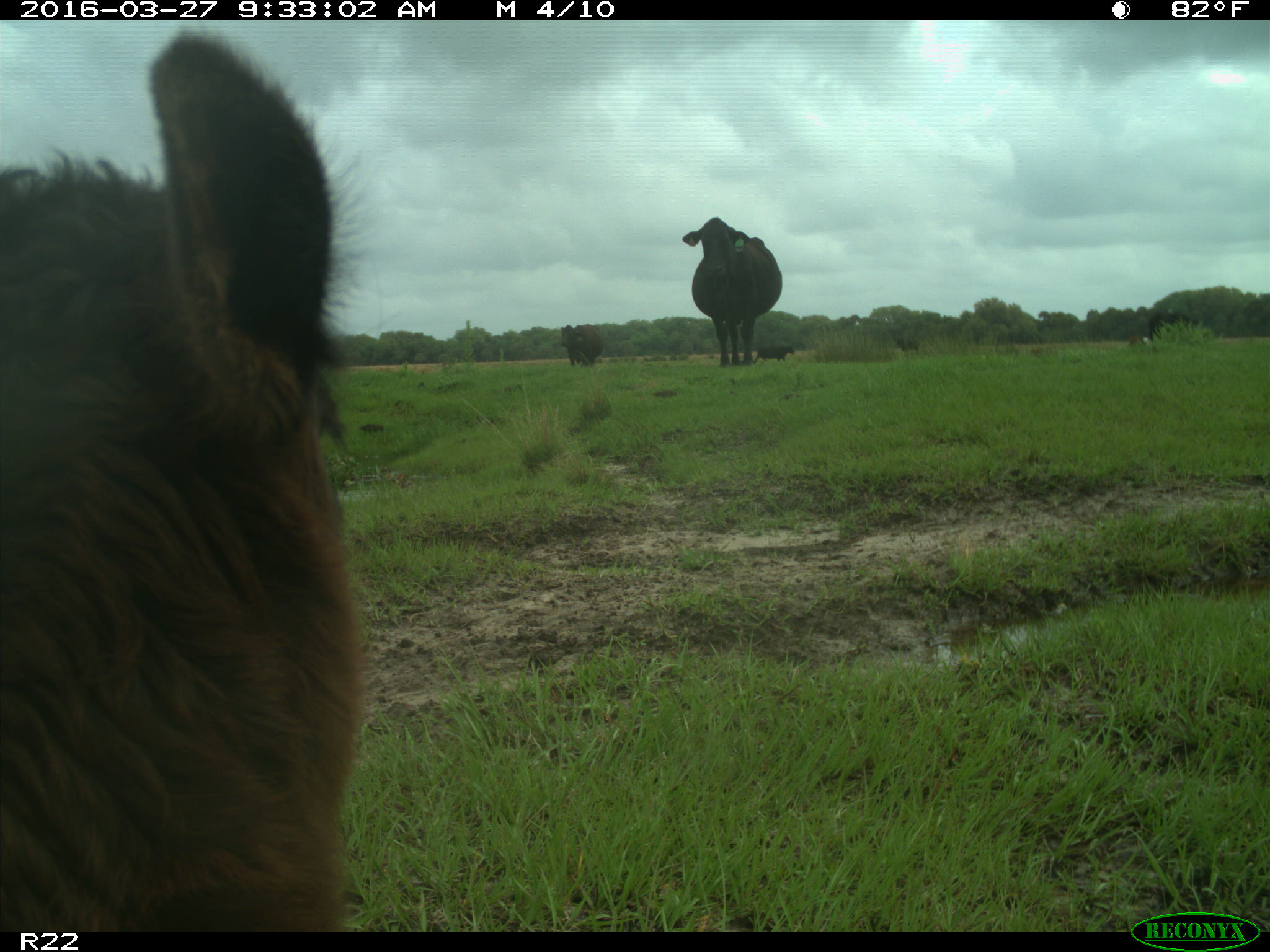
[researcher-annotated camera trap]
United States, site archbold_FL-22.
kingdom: Animalia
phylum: Chordata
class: Mammalia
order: Artiodactyla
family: Bovidae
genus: Bos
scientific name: Bos taurus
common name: domestic cow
Bos taurus (domestic cow).